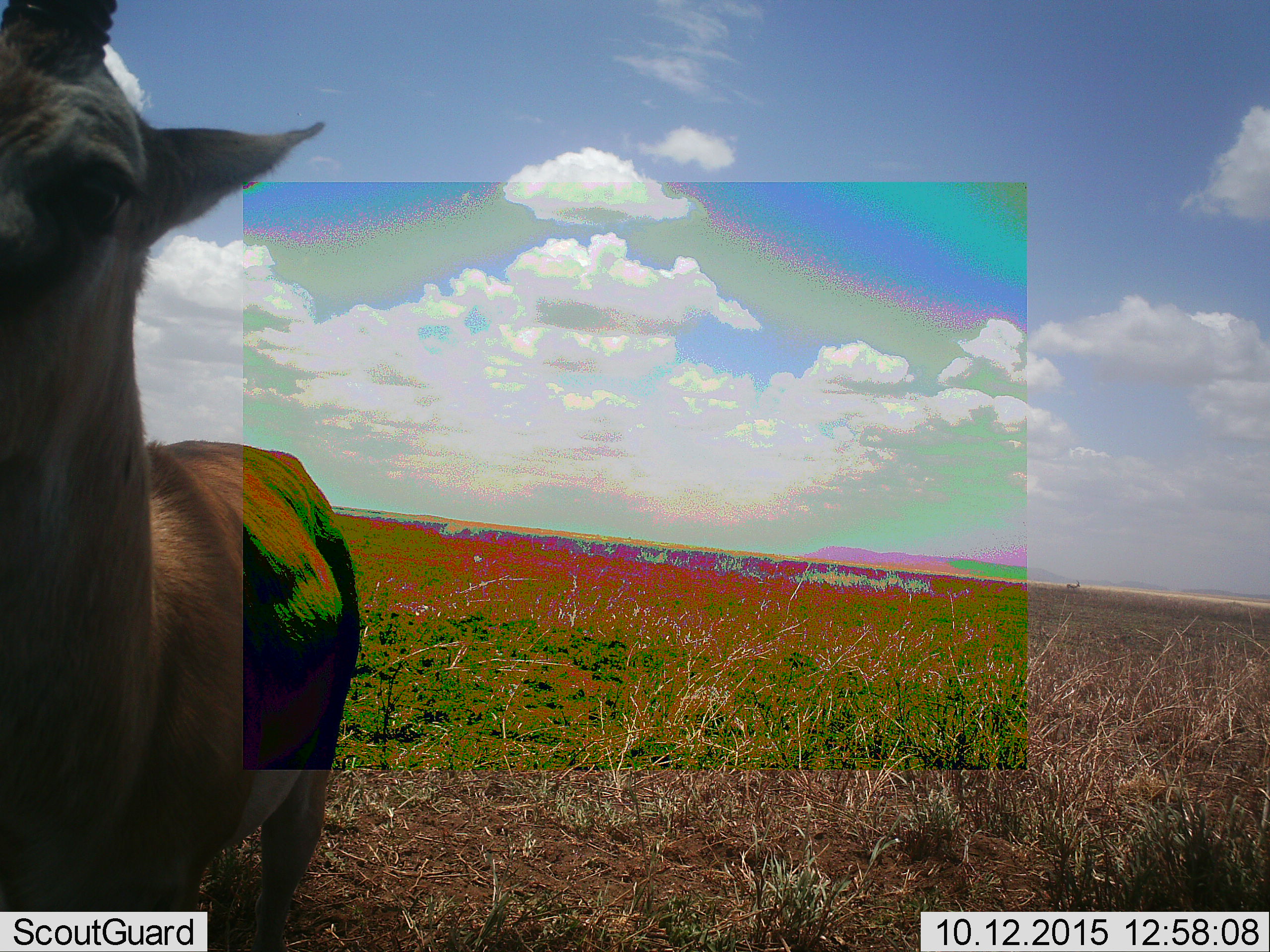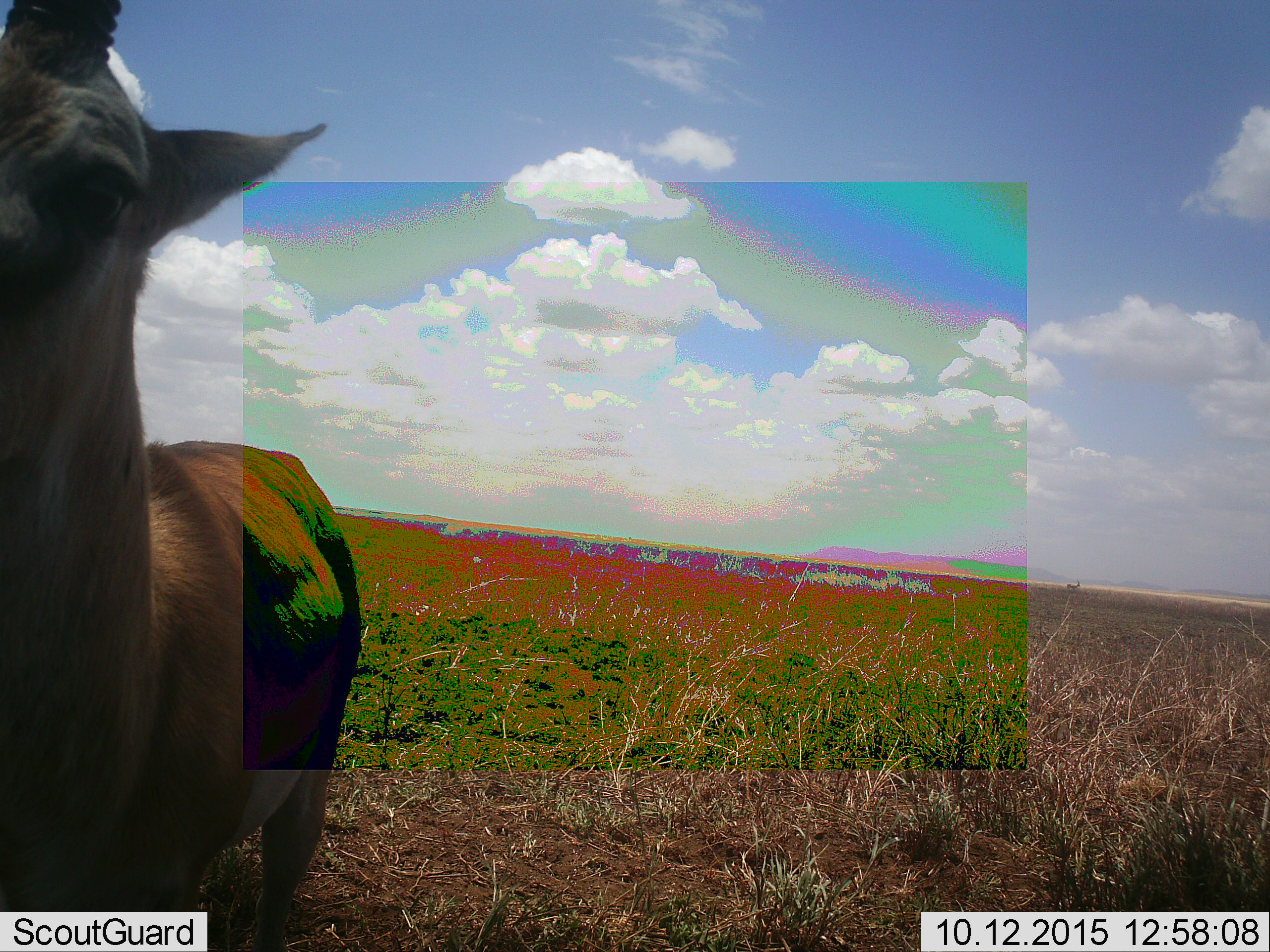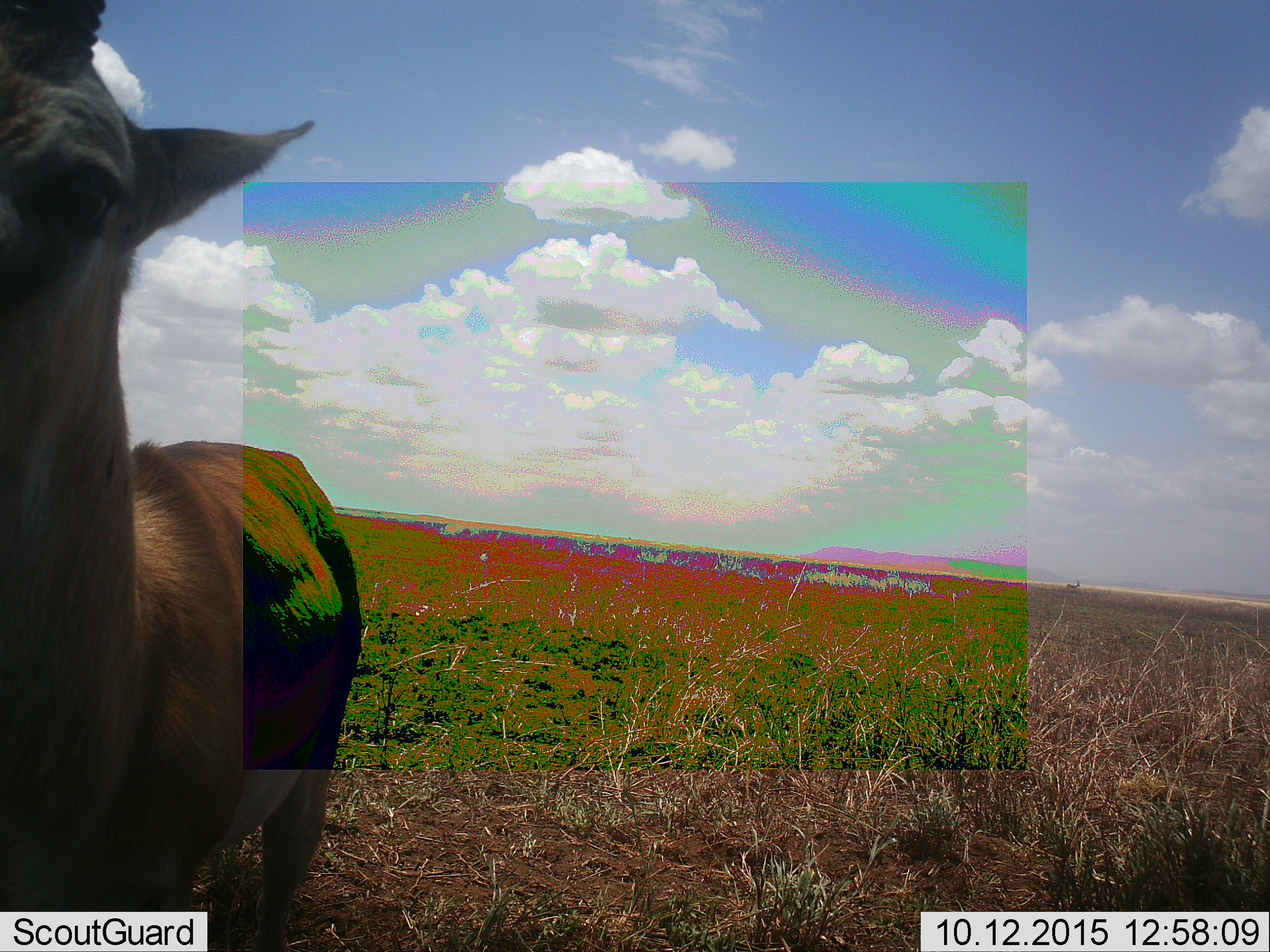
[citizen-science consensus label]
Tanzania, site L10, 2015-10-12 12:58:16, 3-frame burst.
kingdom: Animalia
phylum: Chordata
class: Mammalia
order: Artiodactyla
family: Bovidae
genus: Eudorcas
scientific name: Eudorcas thomsonii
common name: thomson's gazelle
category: gazellethomsons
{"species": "gazellethomsons (thomson's gazelle) (Eudorcas thomsonii)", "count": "1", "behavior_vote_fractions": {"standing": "100%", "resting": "0%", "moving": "0%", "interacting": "0%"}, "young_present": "0%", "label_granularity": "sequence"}